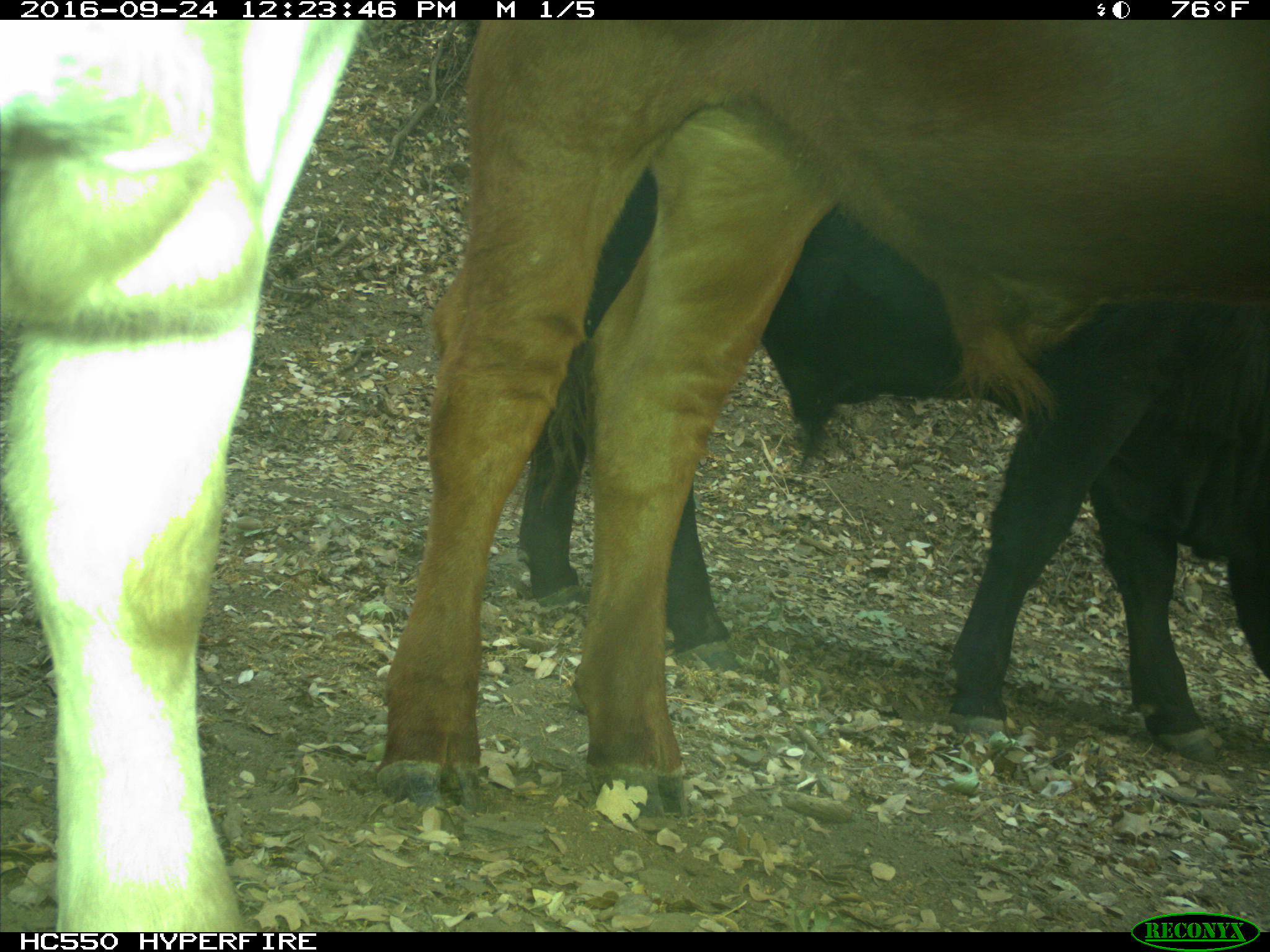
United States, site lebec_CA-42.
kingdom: Animalia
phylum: Chordata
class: Mammalia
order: Artiodactyla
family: Bovidae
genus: Bos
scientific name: Bos taurus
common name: domestic cow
Bos taurus (domestic cow).